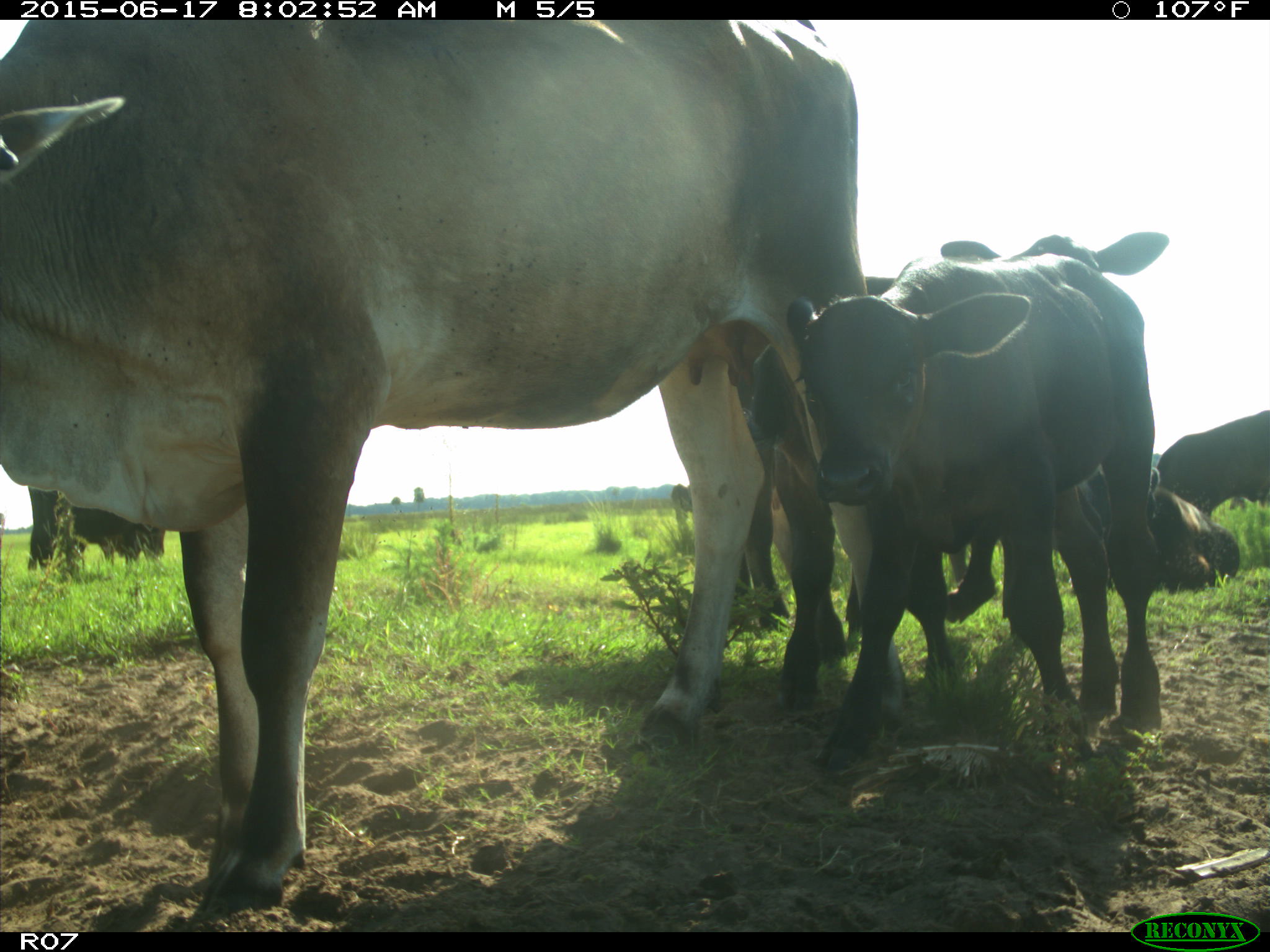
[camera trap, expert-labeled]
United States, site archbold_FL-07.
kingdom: Animalia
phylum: Chordata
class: Mammalia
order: Artiodactyla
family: Bovidae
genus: Bos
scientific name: Bos taurus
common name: domestic cow